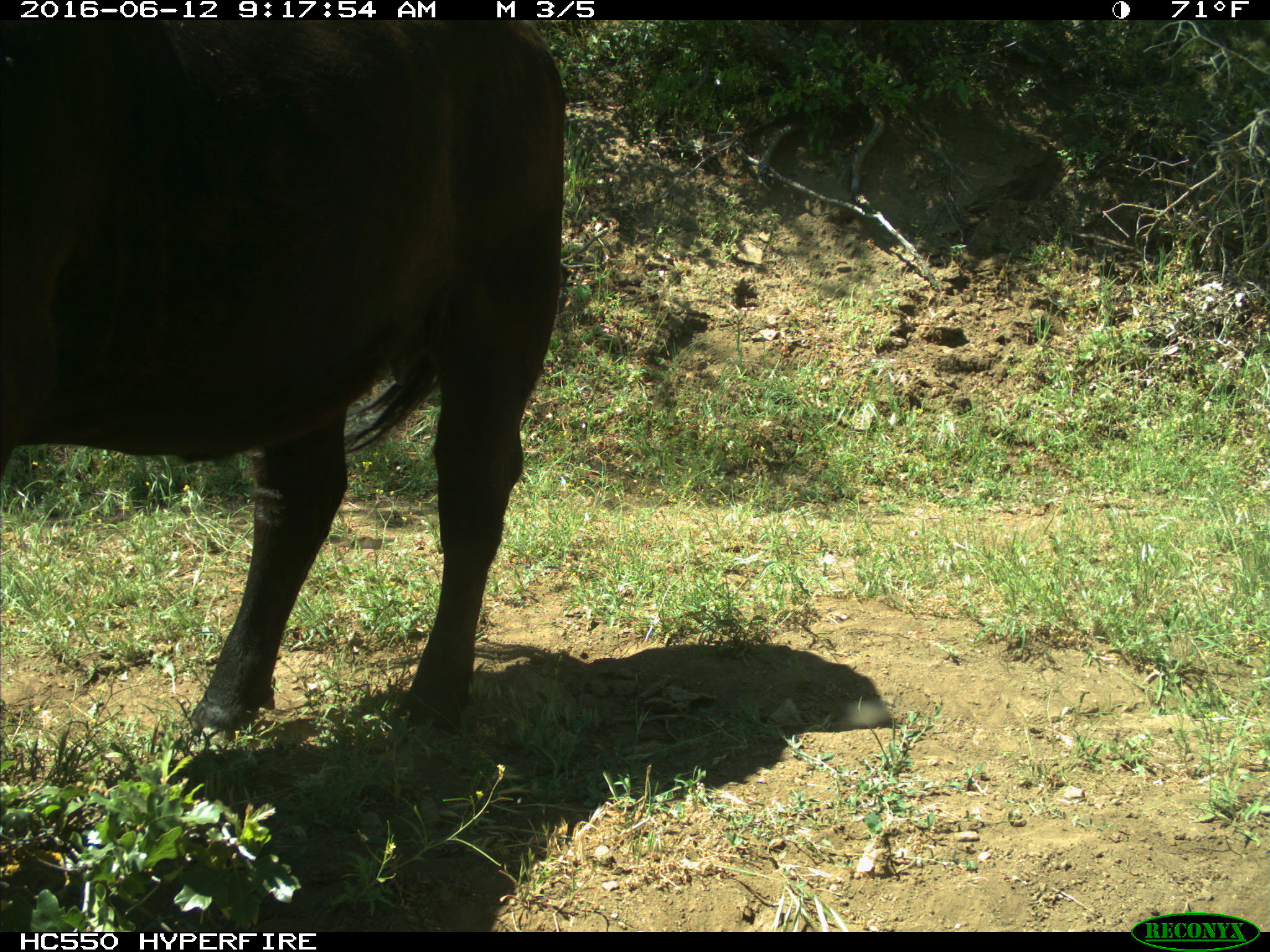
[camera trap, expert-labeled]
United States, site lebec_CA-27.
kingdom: Animalia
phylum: Chordata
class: Mammalia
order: Artiodactyla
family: Bovidae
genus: Bos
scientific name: Bos taurus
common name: domestic cow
Bos taurus (domestic cow).